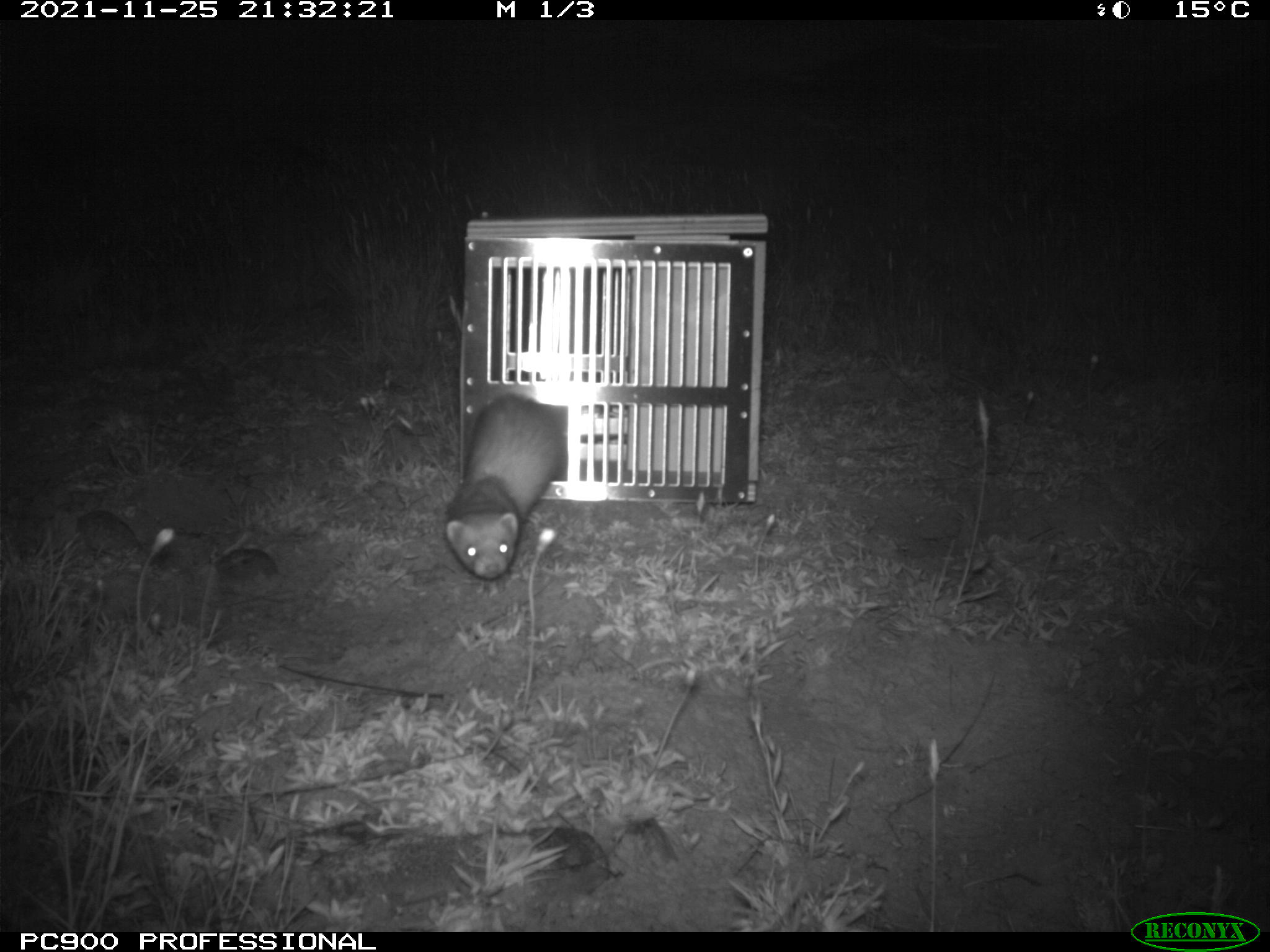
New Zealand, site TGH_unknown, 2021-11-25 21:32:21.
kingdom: Animalia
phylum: Chordata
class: Mammalia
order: Carnivora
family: Mustelidae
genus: Mustela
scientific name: Mustela furo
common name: ferret